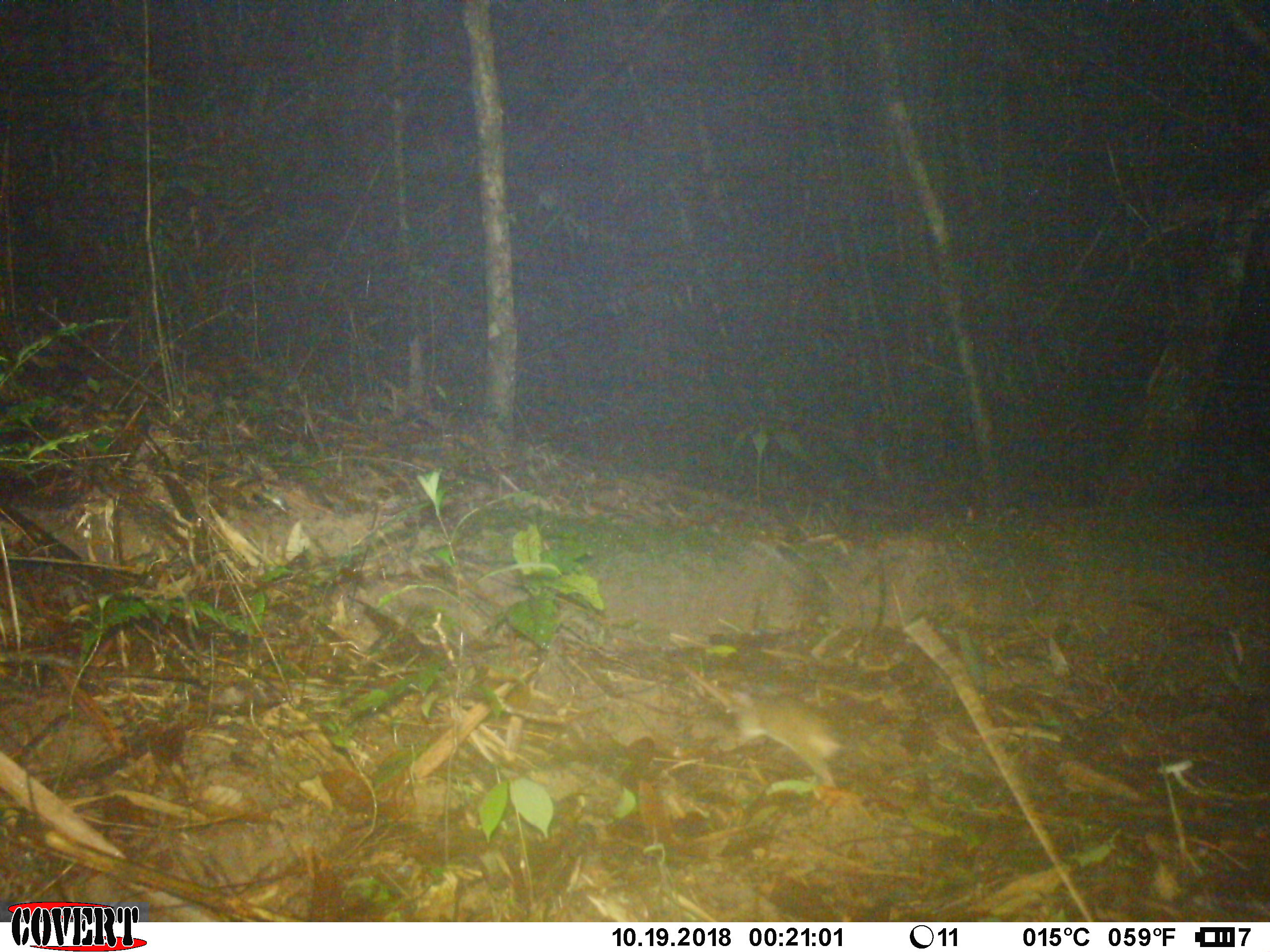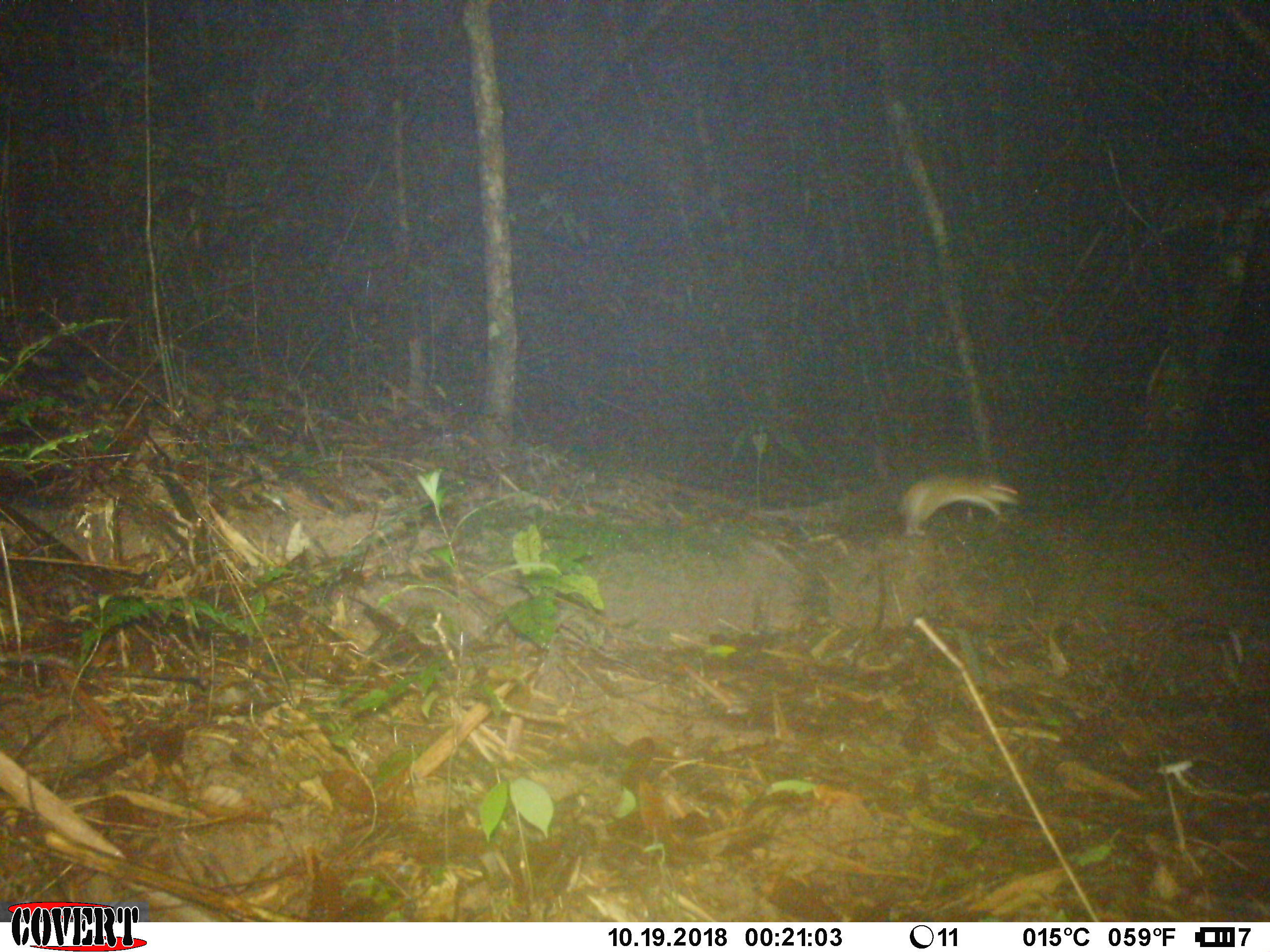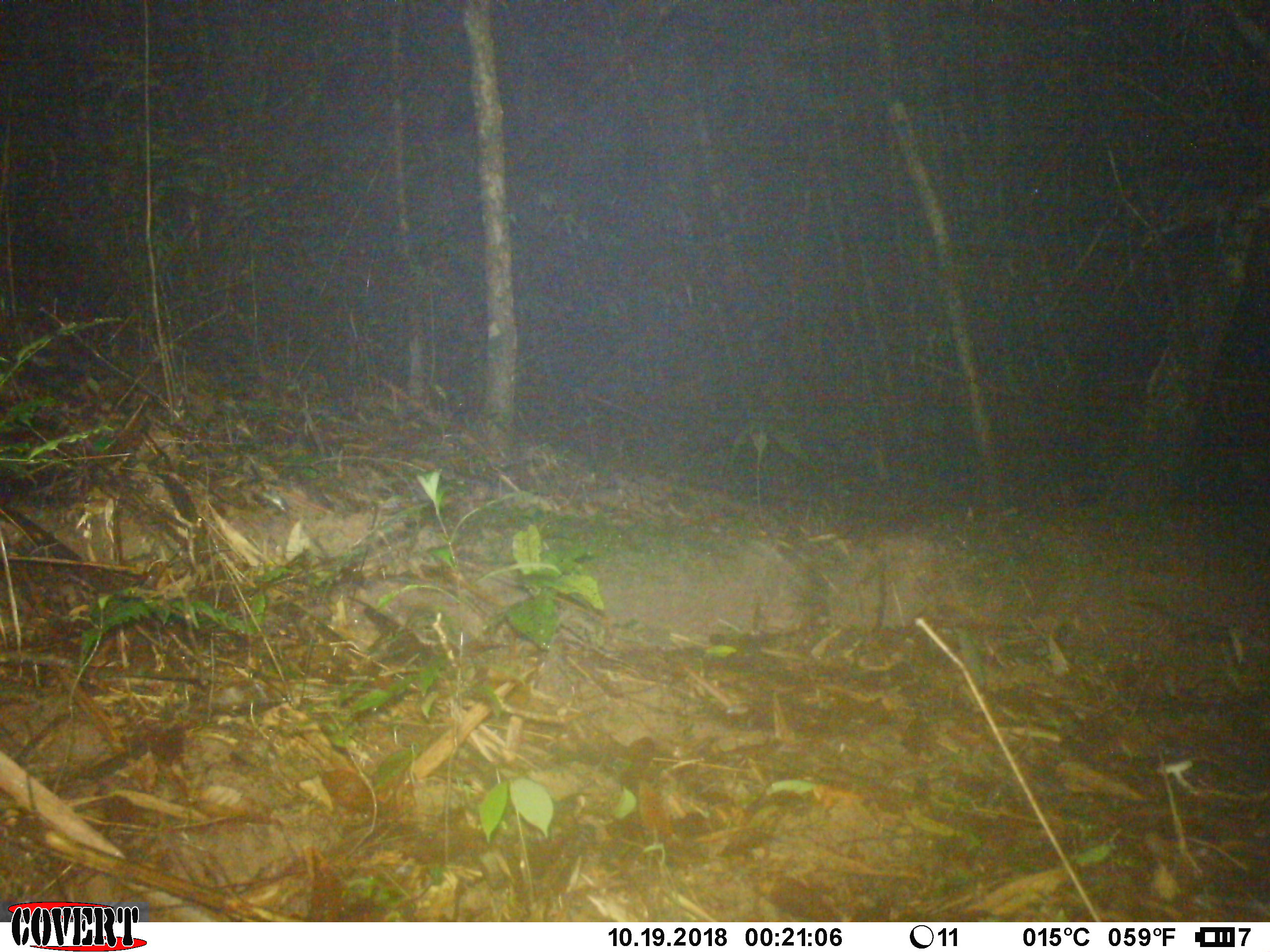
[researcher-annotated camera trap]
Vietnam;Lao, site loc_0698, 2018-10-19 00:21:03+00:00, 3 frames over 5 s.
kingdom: Animalia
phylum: Chordata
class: Mammalia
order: Rodentia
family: Muridae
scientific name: Muridae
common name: old-world mice and rats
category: unidentified murid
Unidentified murid (old-world mice and rats) (Muridae). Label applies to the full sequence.